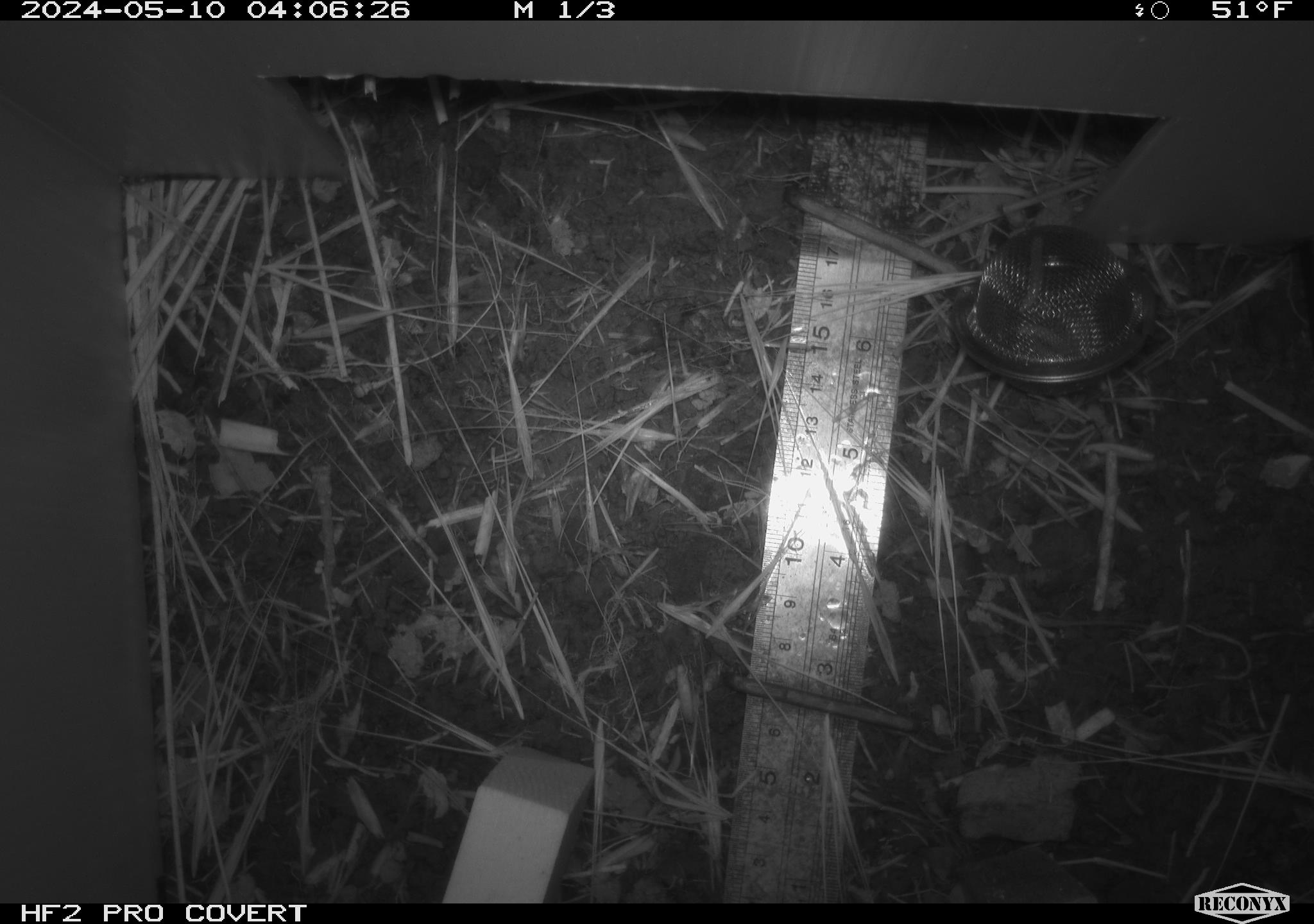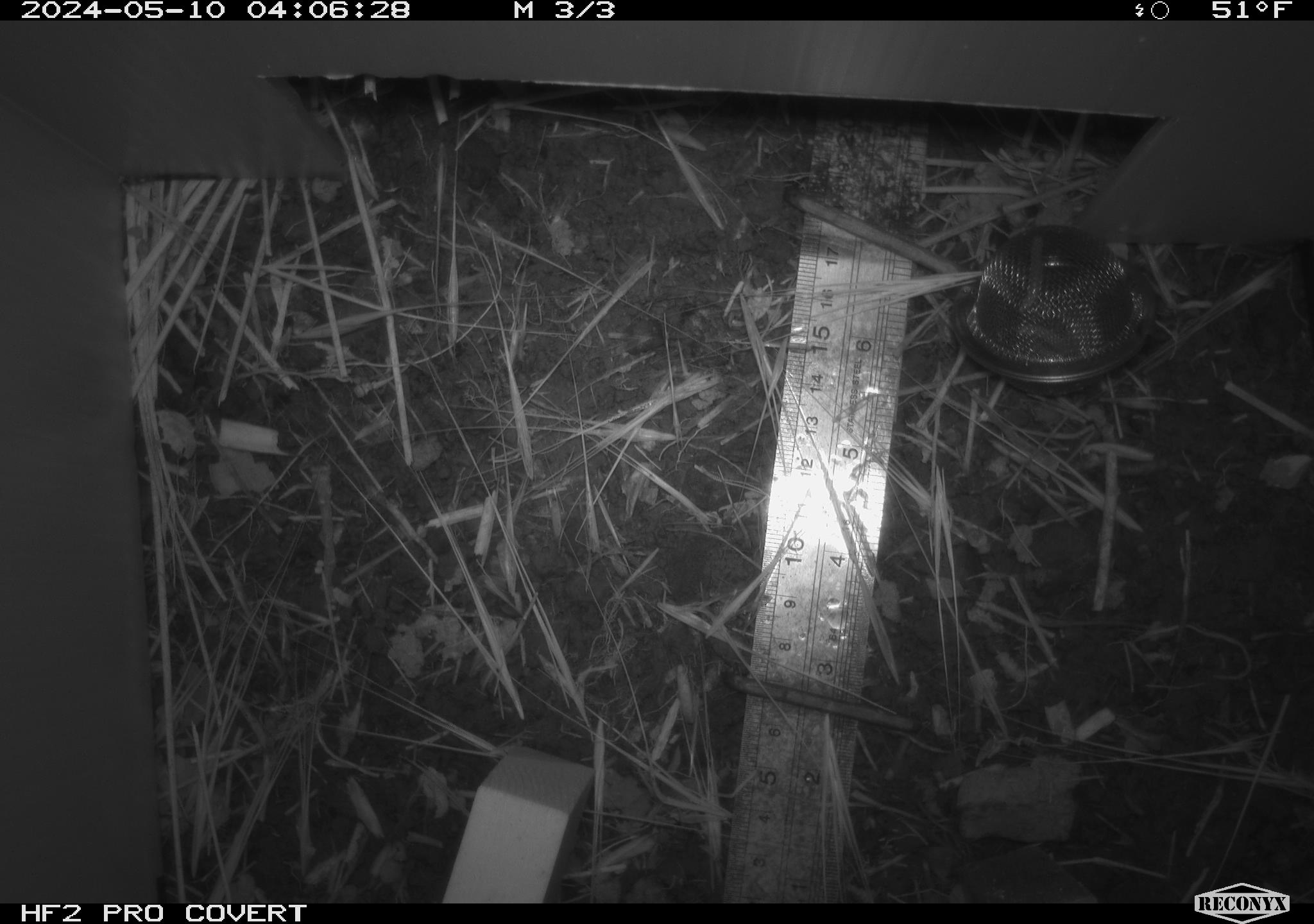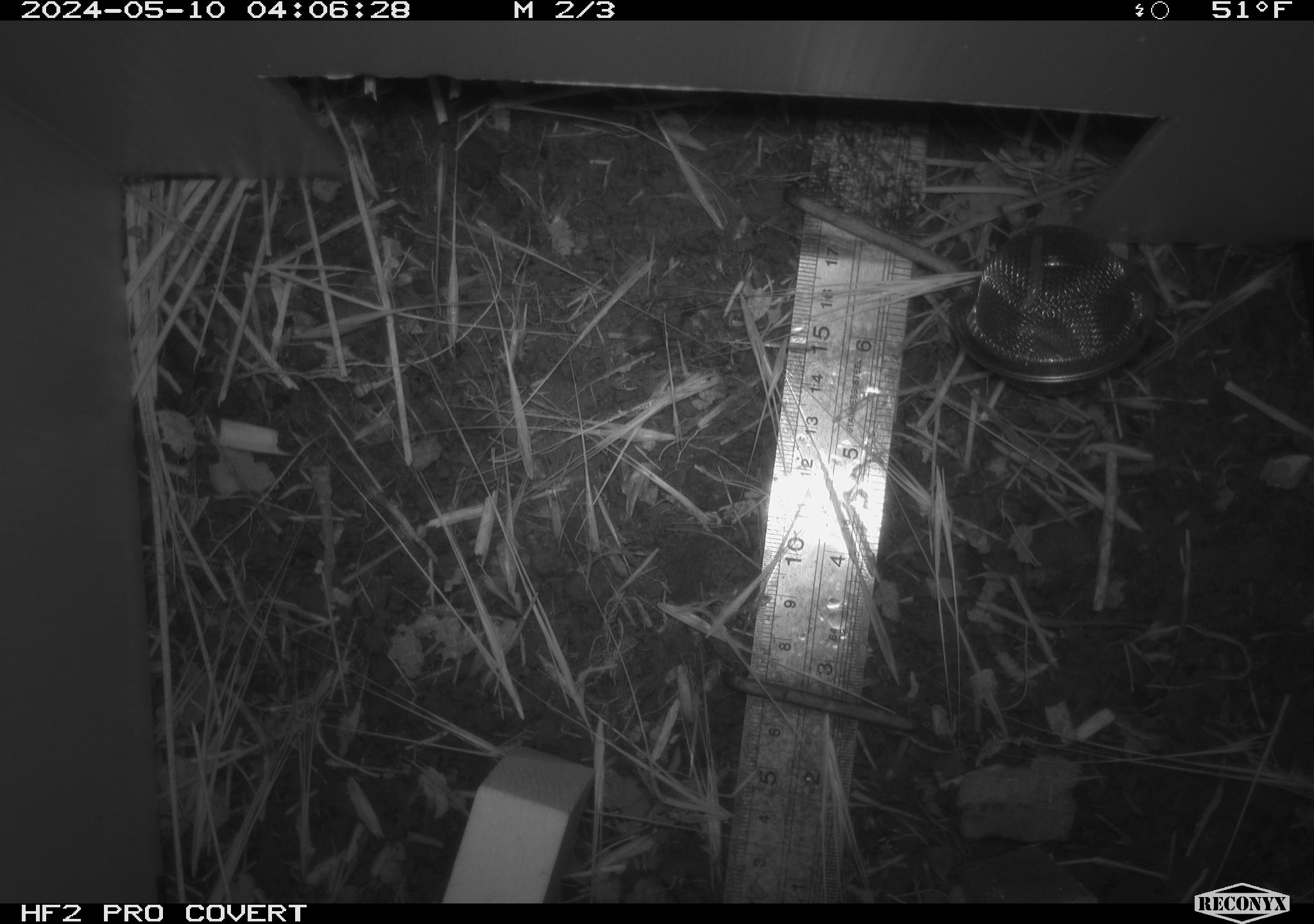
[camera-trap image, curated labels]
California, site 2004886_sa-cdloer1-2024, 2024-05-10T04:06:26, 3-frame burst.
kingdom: Animalia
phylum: Arthropoda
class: Insecta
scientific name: Insecta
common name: insect